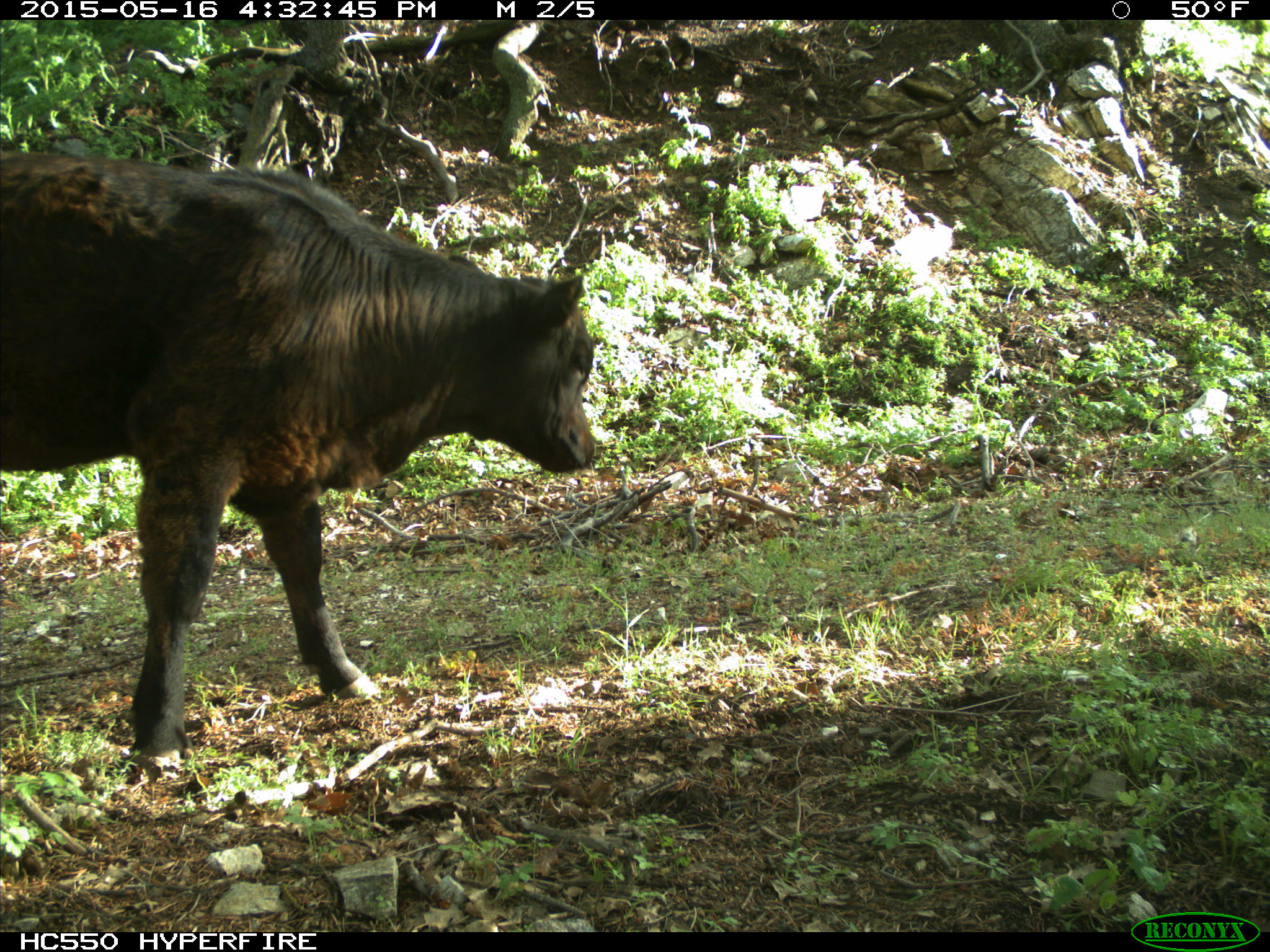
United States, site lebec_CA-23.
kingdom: Animalia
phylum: Chordata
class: Mammalia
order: Artiodactyla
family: Bovidae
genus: Bos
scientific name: Bos taurus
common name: domestic cow